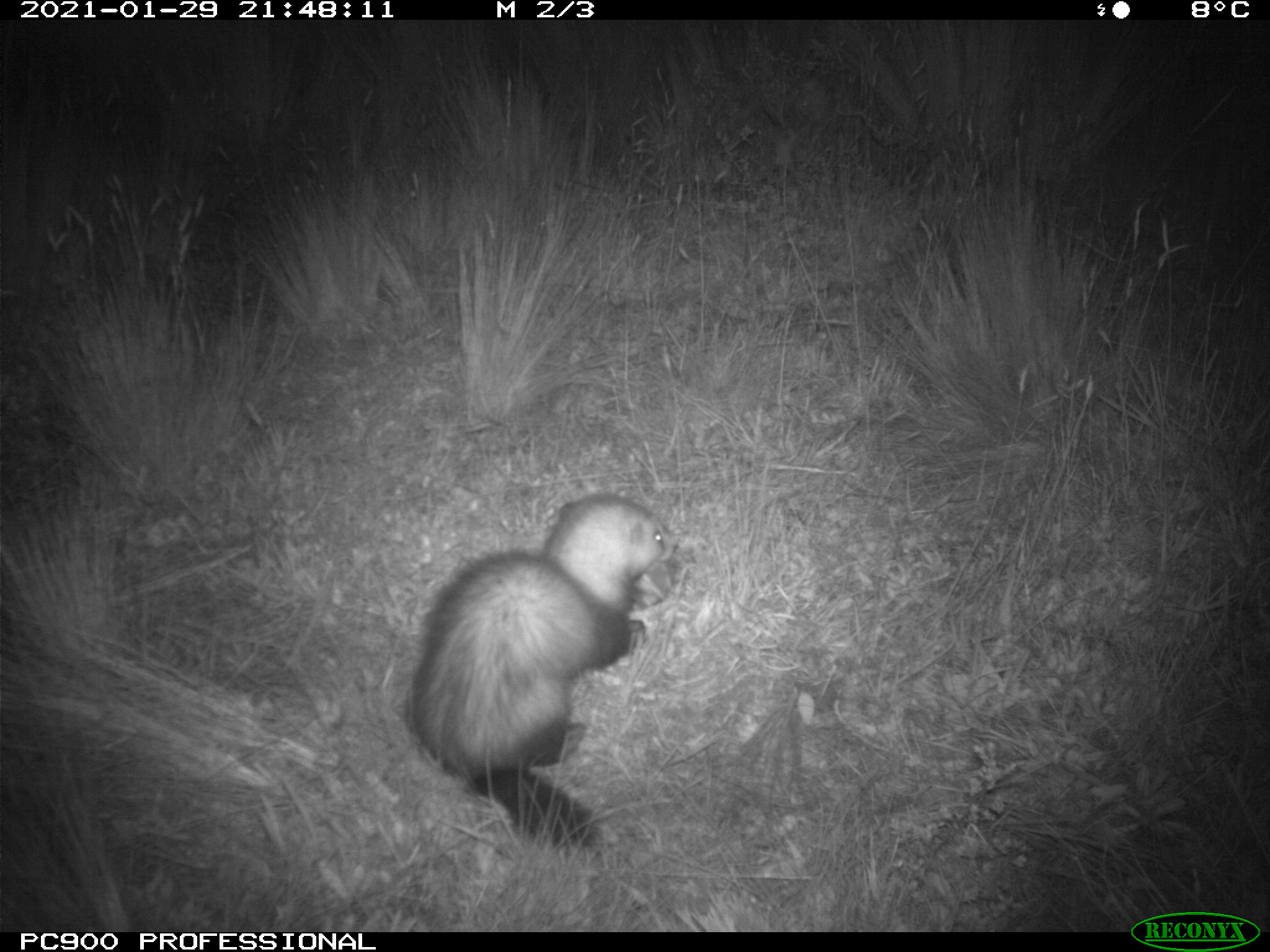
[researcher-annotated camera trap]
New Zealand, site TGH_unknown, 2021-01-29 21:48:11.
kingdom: Animalia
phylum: Chordata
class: Mammalia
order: Carnivora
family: Mustelidae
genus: Mustela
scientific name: Mustela furo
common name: ferret